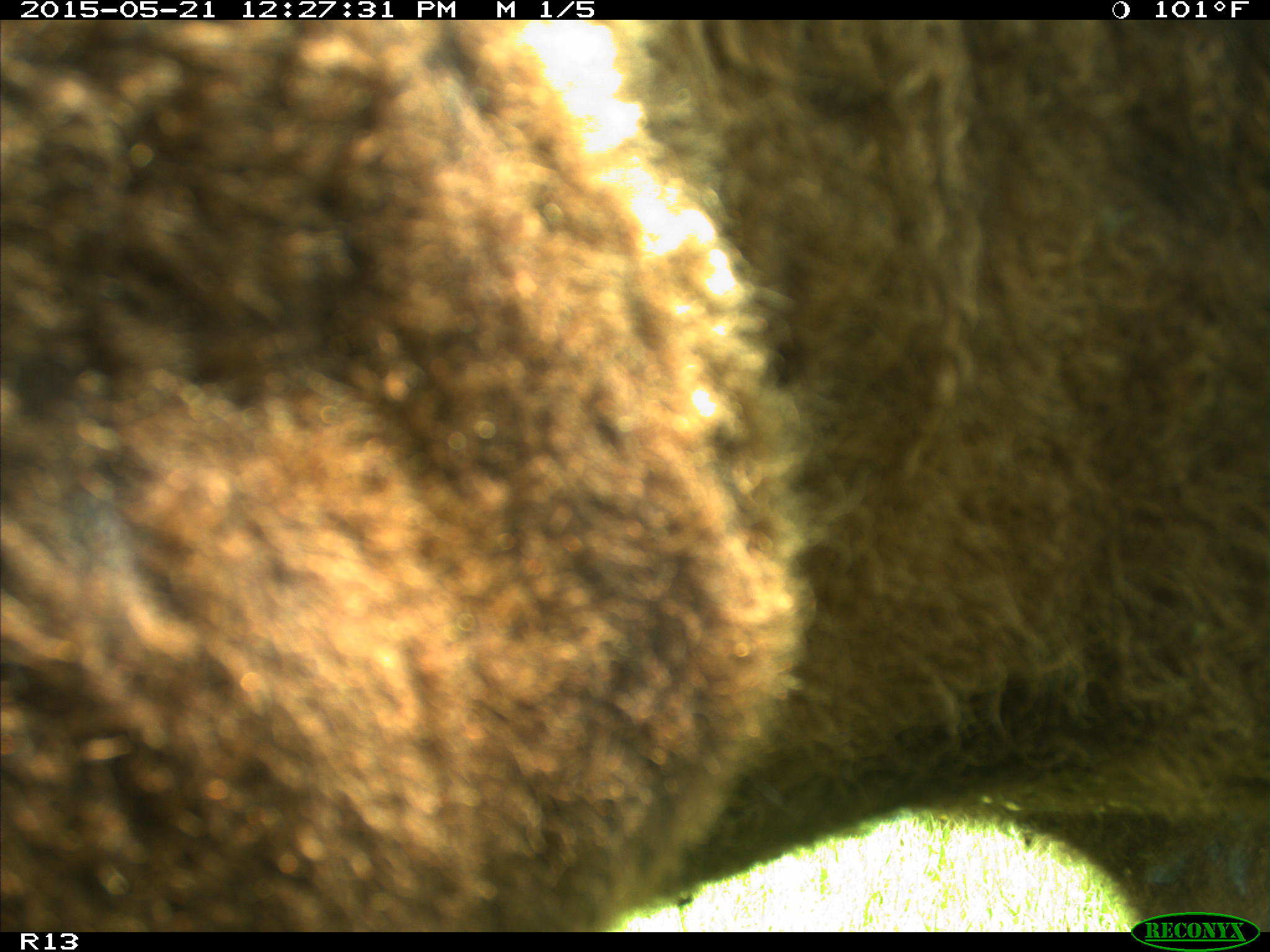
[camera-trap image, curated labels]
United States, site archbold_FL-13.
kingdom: Animalia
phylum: Chordata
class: Mammalia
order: Artiodactyla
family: Bovidae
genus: Bos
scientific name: Bos taurus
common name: domestic cow